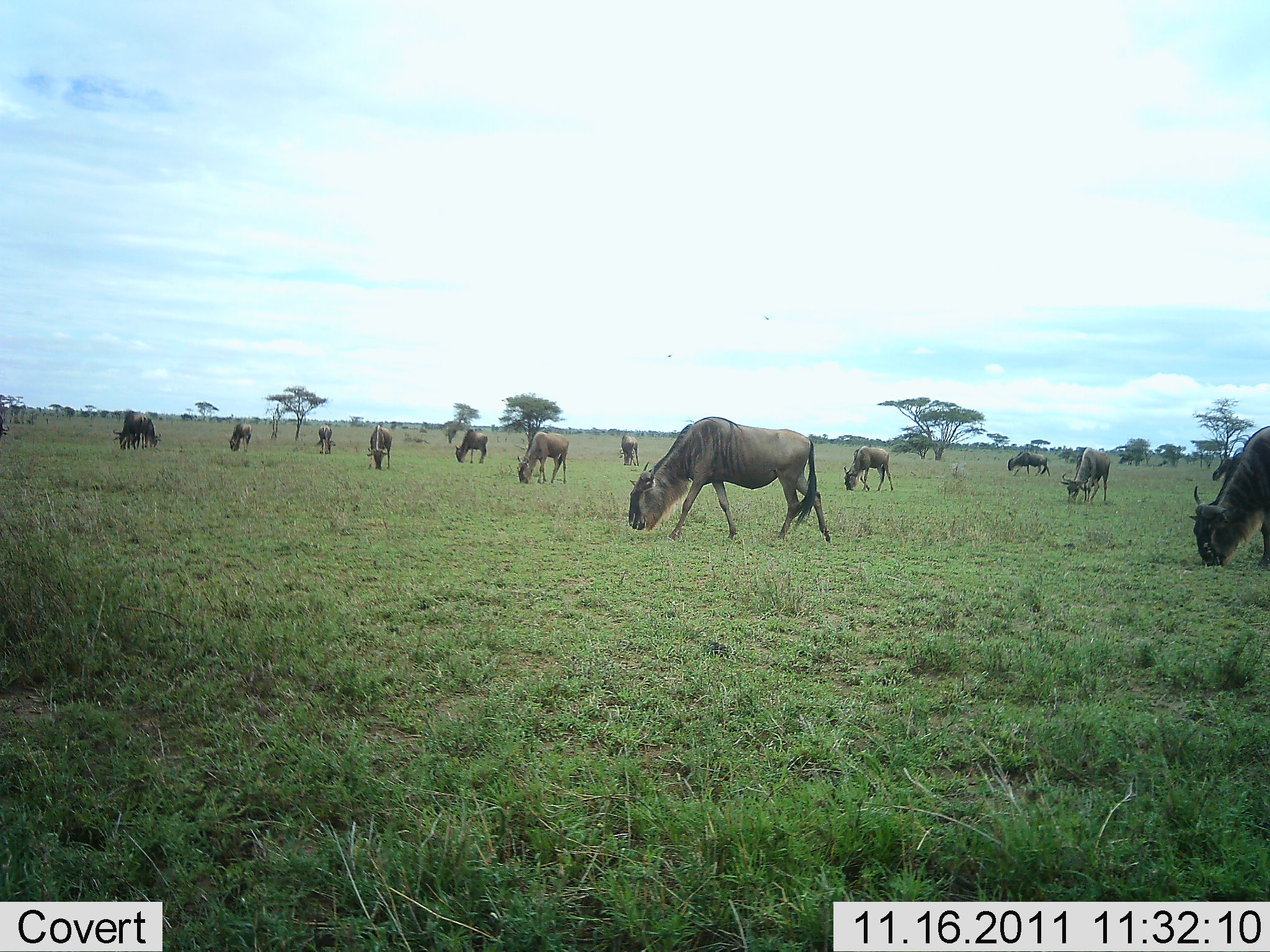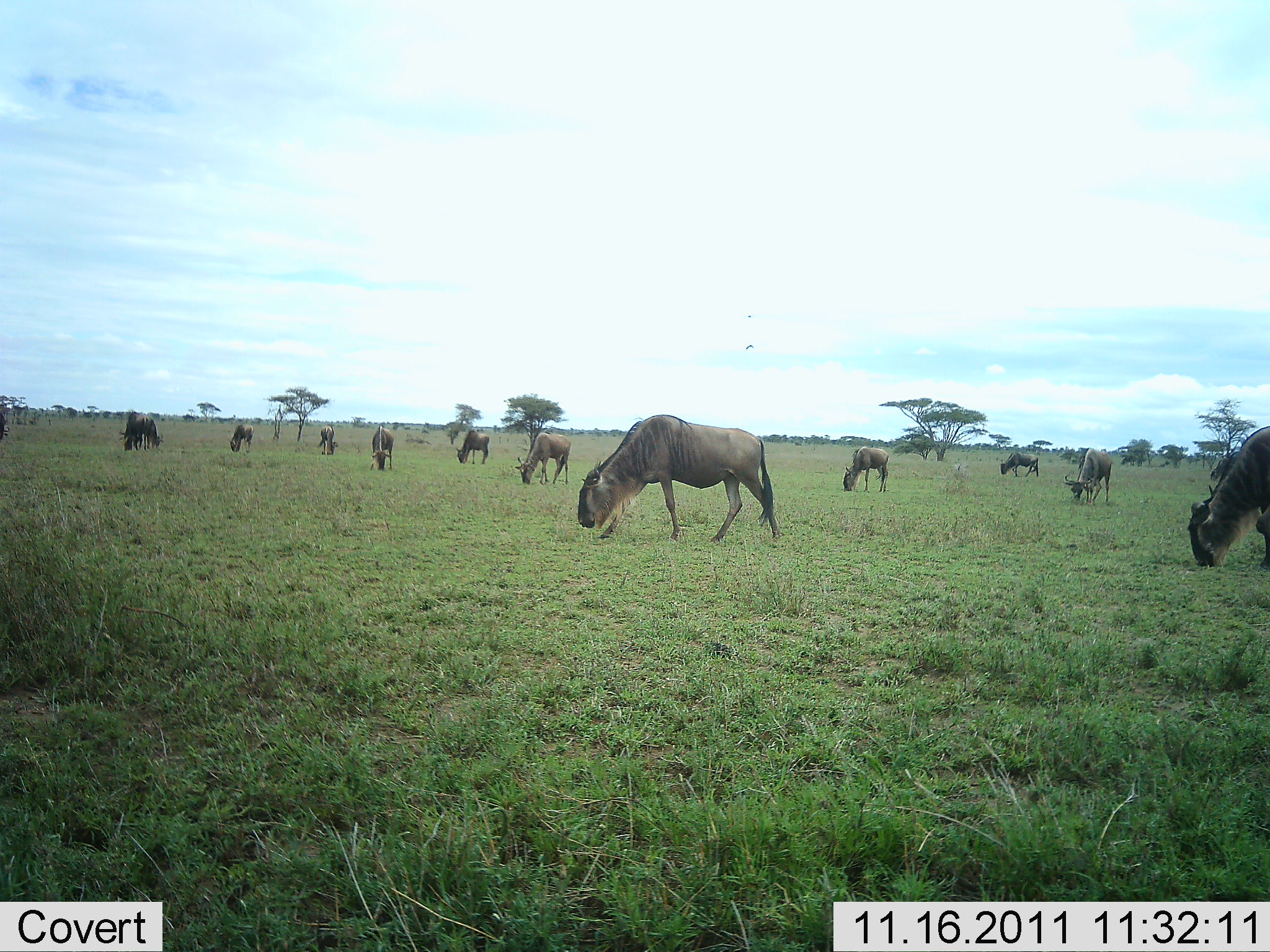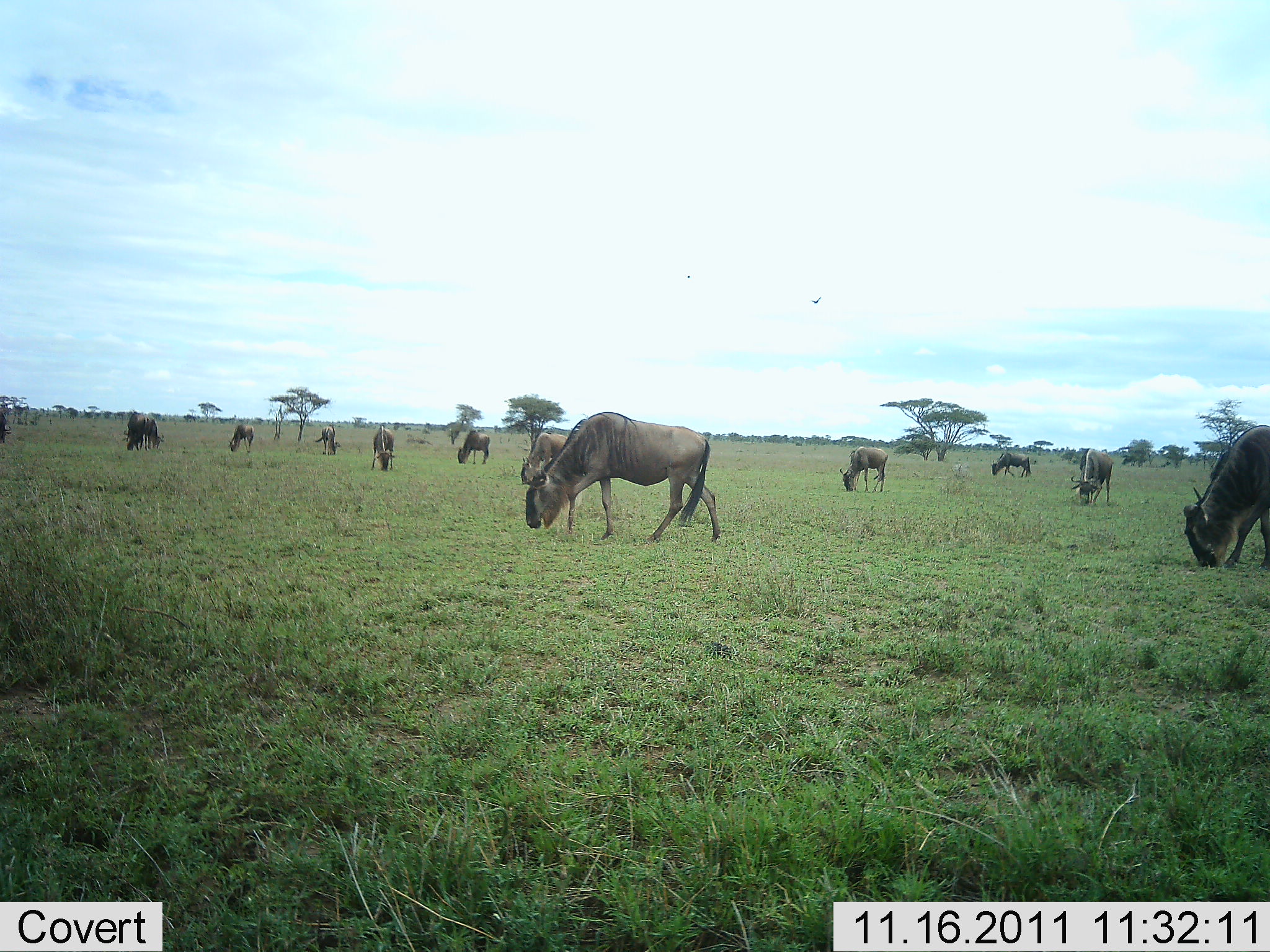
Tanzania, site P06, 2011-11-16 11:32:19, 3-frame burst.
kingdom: Animalia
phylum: Chordata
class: Mammalia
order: Artiodactyla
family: Bovidae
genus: Connochaetes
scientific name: Connochaetes taurinus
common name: blue wildebeest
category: wildebeest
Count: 11-50.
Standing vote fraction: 36%.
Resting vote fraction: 0%.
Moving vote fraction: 27%.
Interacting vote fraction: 0%.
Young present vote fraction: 0%.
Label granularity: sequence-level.